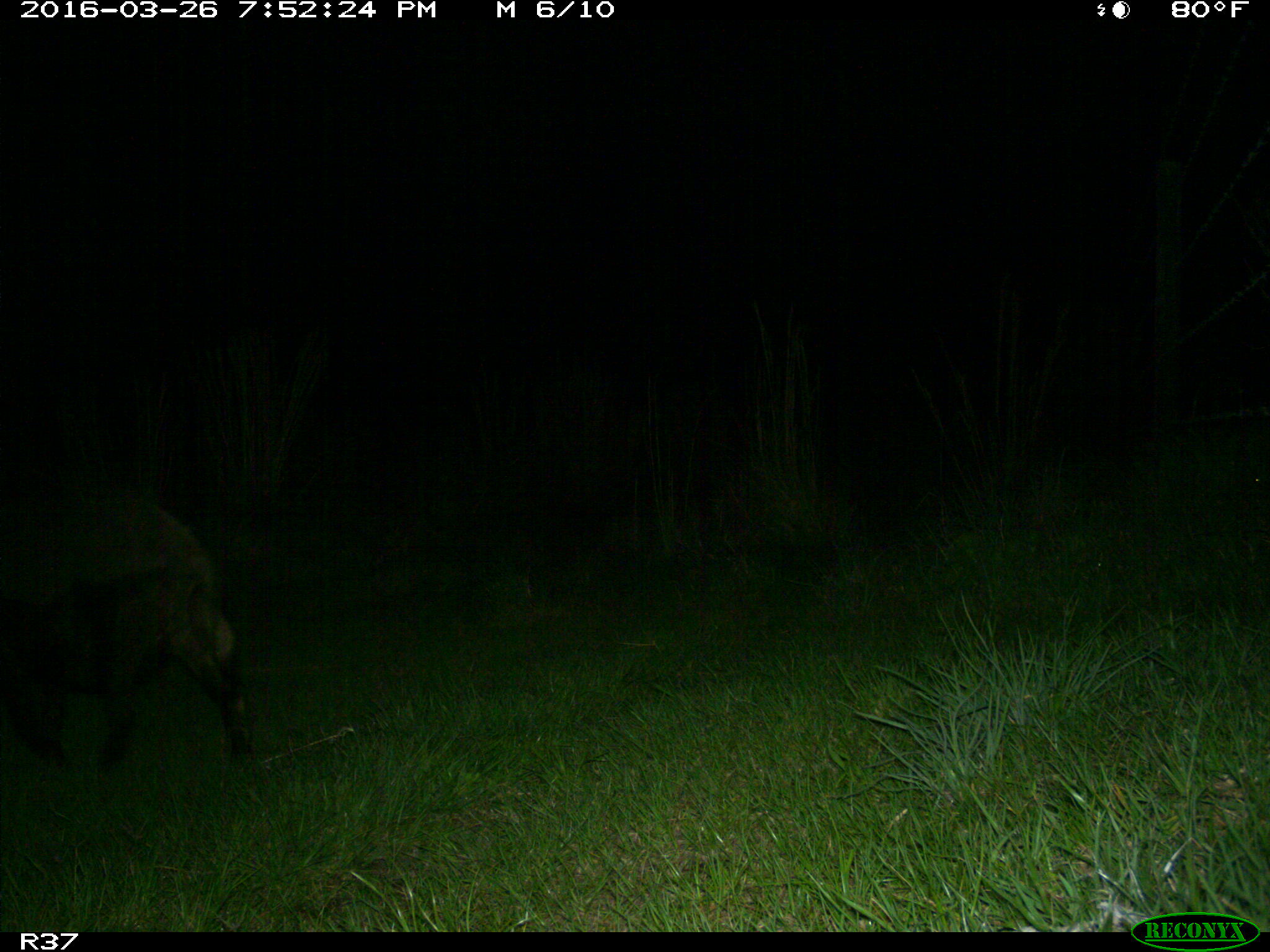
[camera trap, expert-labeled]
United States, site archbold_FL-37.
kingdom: Animalia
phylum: Chordata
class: Mammalia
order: Artiodactyla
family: Suidae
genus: Sus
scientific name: Sus scrofa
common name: wild boar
Sus scrofa (wild boar).